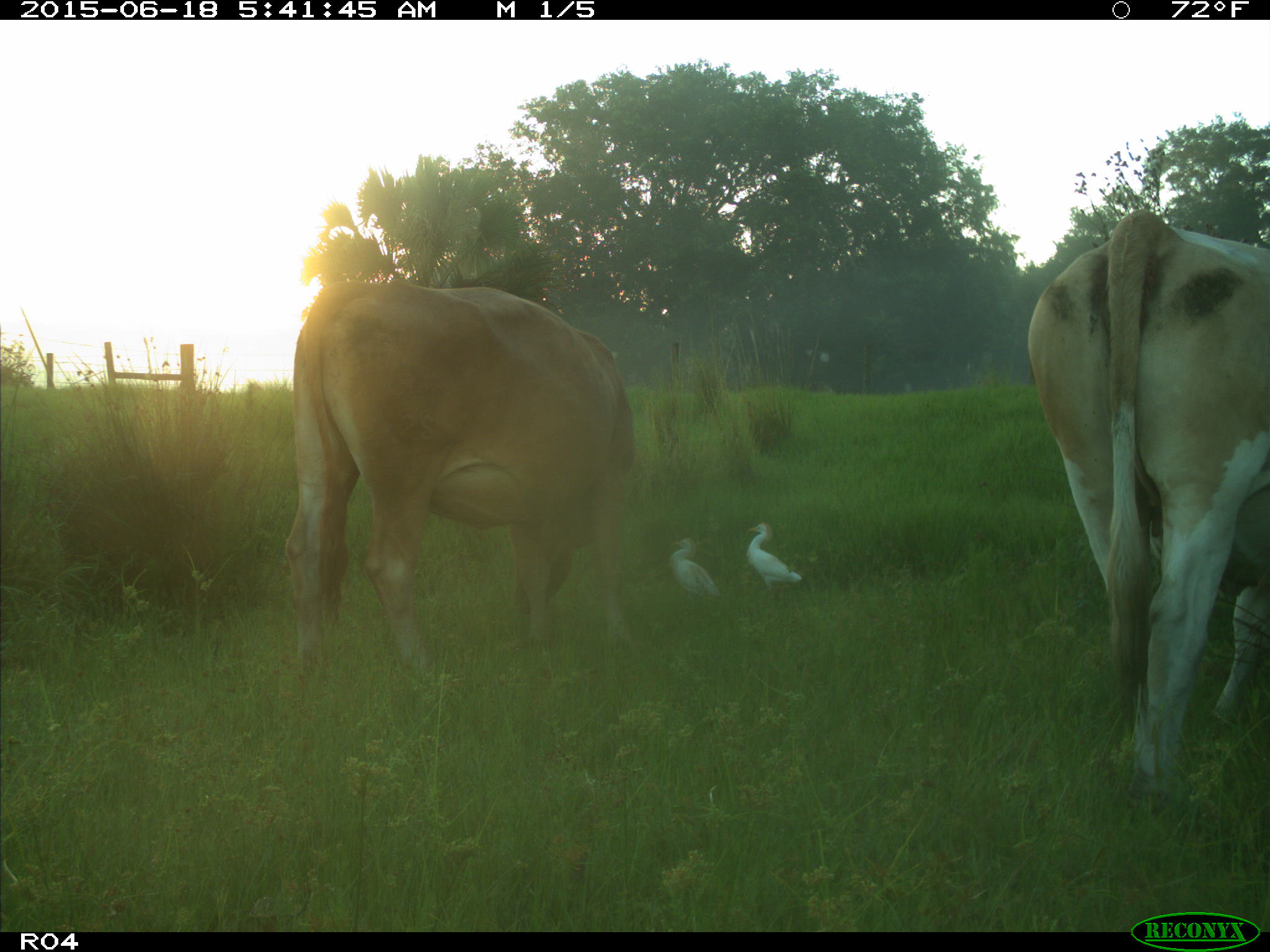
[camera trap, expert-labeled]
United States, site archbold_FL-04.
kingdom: Animalia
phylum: Chordata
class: Mammalia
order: Artiodactyla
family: Bovidae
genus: Bos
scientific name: Bos taurus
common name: domestic cow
Bos taurus (domestic cow).